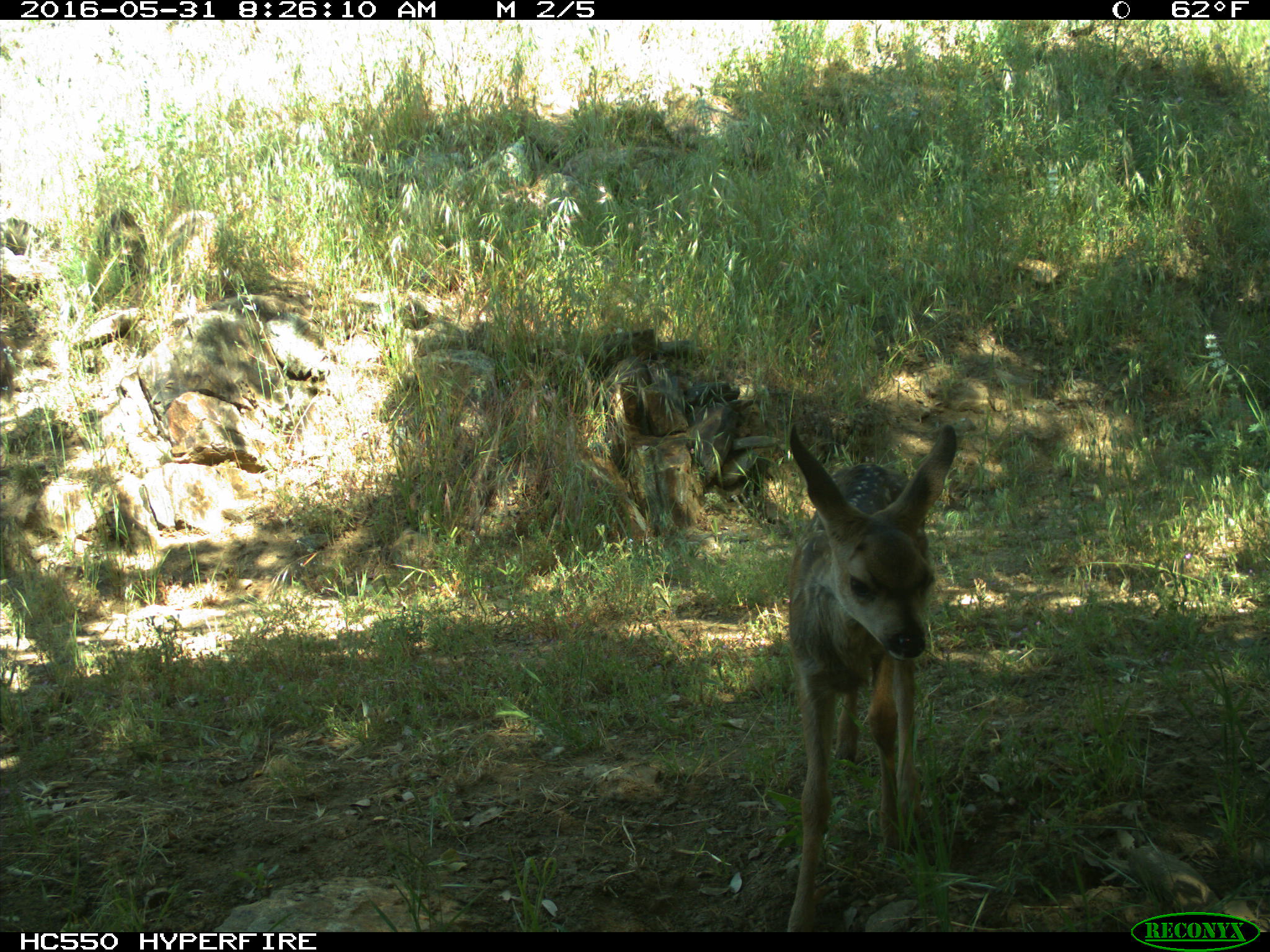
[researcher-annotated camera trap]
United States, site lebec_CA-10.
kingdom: Animalia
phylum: Chordata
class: Mammalia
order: Artiodactyla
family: Cervidae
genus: Odocoileus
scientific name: Odocoileus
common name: deer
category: unidentified deer